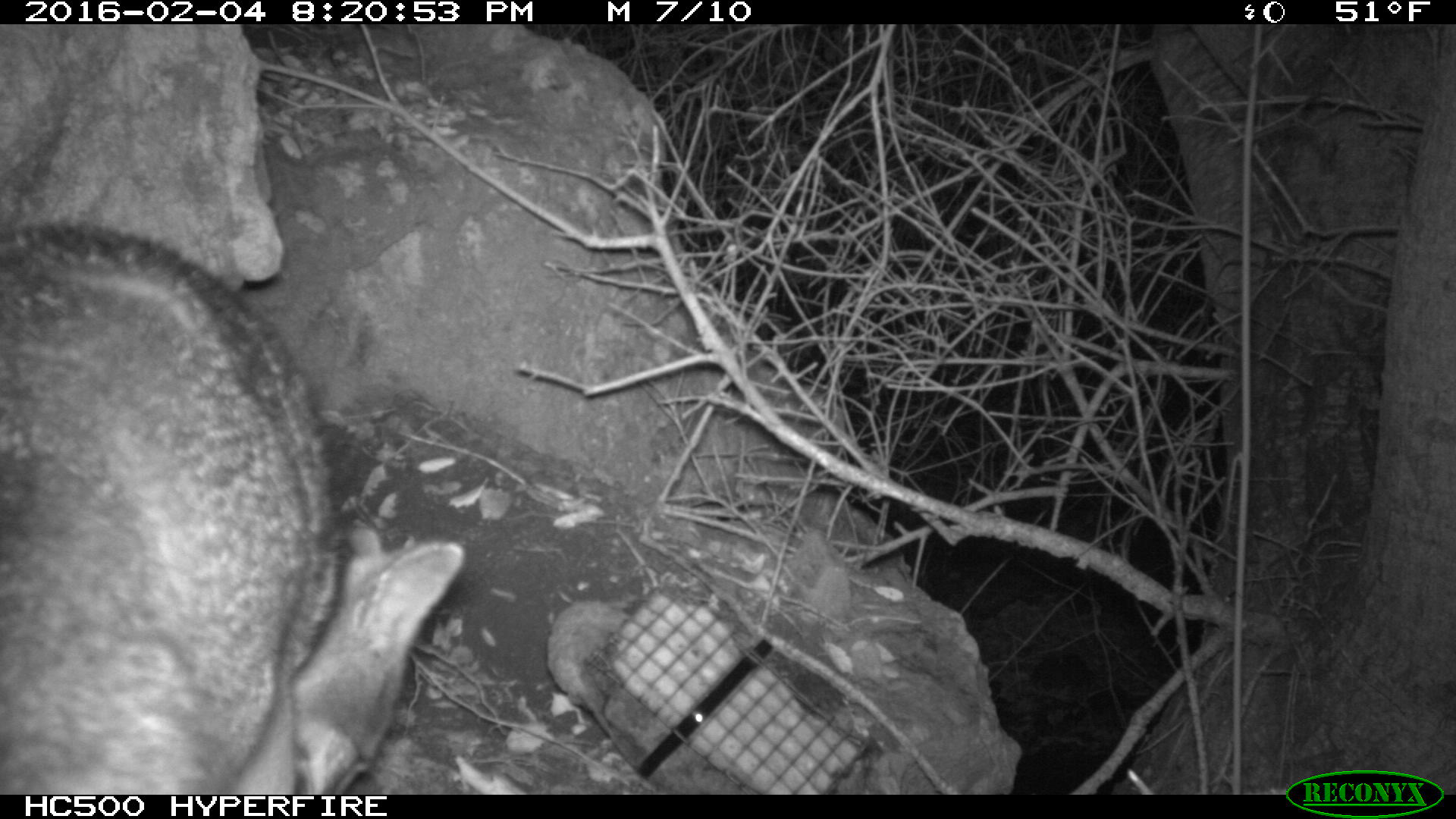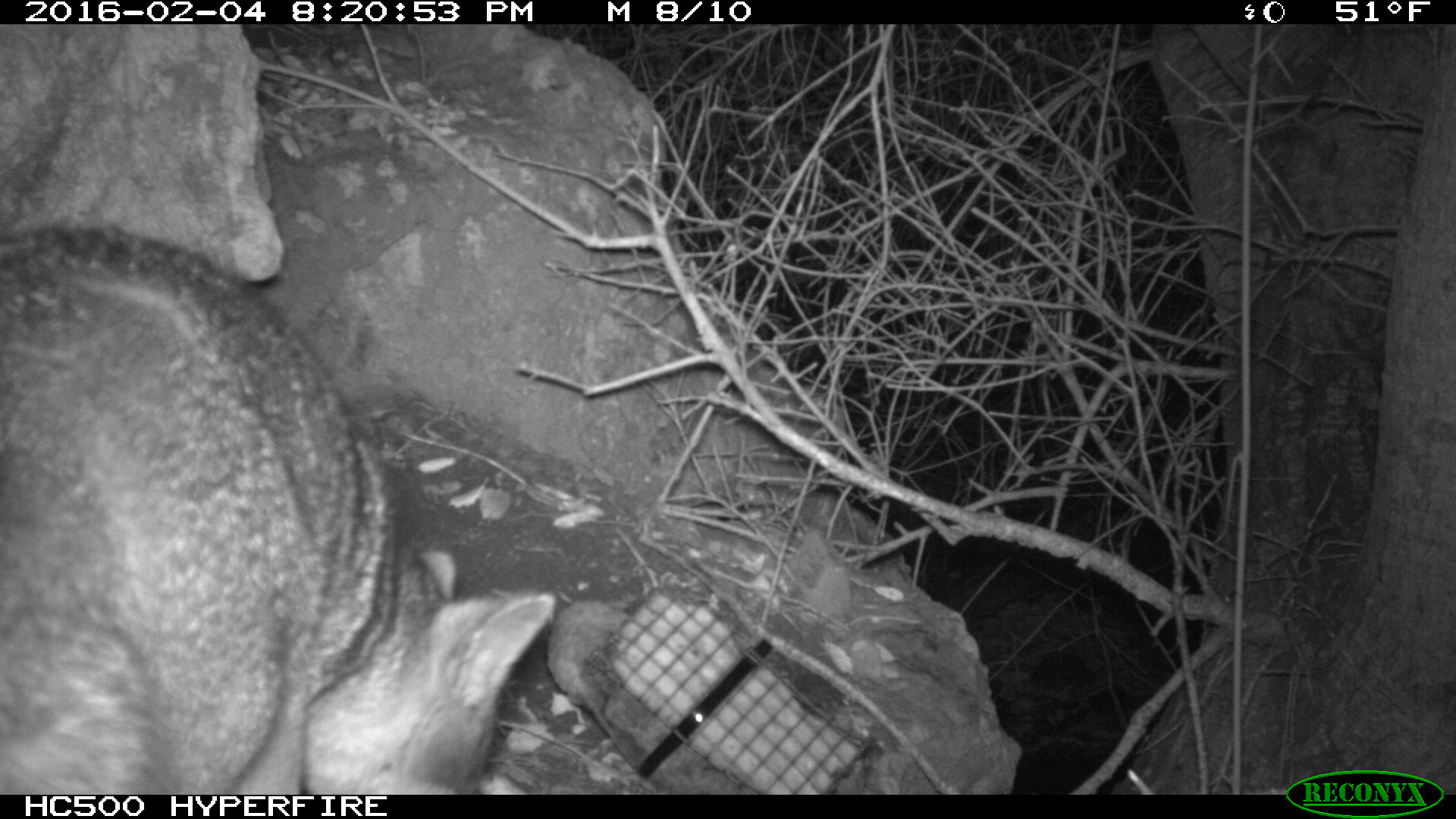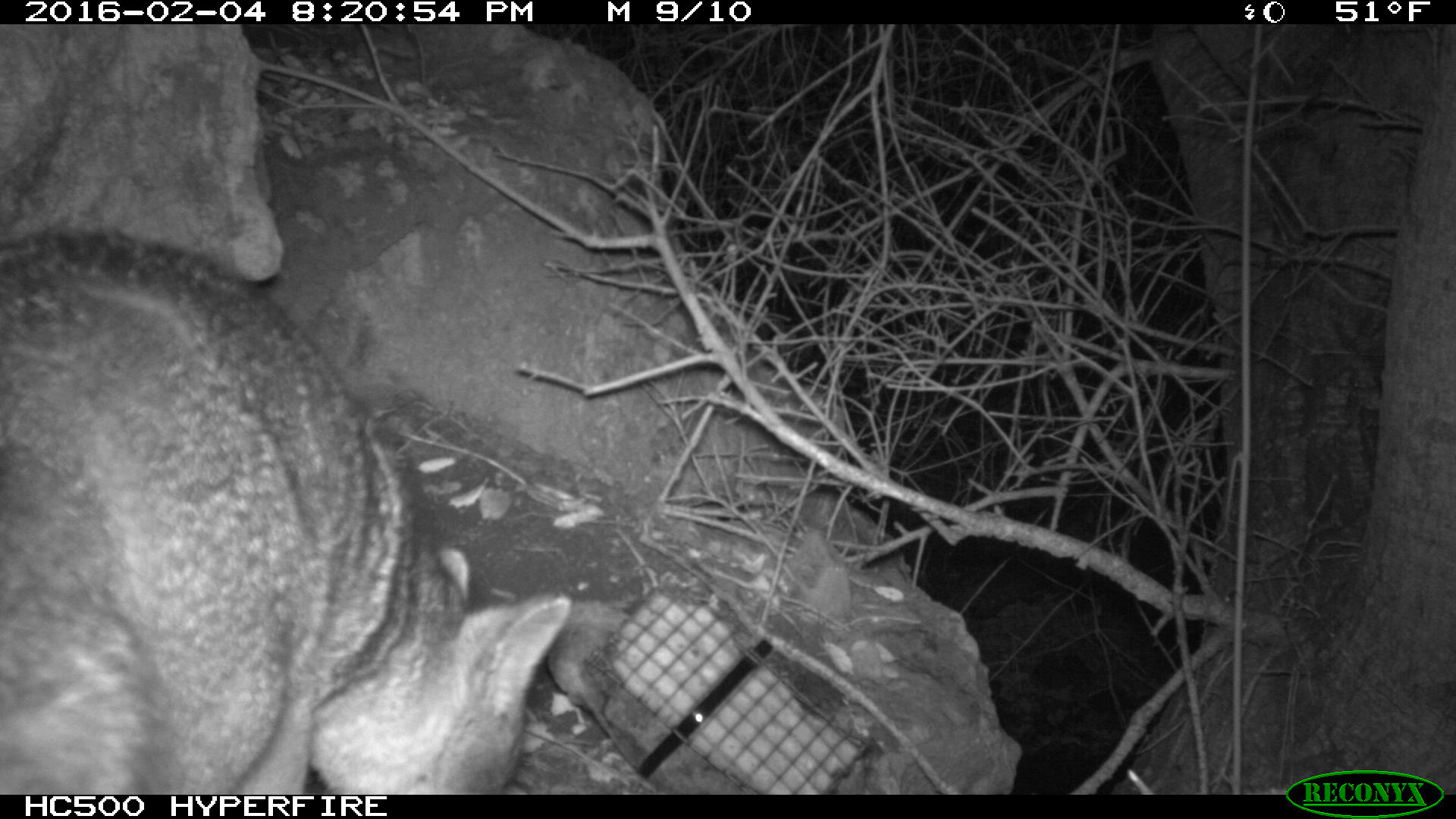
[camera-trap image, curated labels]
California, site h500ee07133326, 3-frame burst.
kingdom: Animalia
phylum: Chordata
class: Mammalia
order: Carnivora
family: Canidae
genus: Urocyon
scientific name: Urocyon littoralis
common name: island fox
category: fox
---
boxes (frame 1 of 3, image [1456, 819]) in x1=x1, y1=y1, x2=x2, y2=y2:
fox: x1=0, y1=215, x2=469, y2=793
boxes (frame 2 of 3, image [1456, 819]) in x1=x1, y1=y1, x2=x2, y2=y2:
fox: x1=0, y1=226, x2=553, y2=791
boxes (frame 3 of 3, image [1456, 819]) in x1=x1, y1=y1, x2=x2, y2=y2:
fox: x1=0, y1=230, x2=572, y2=795